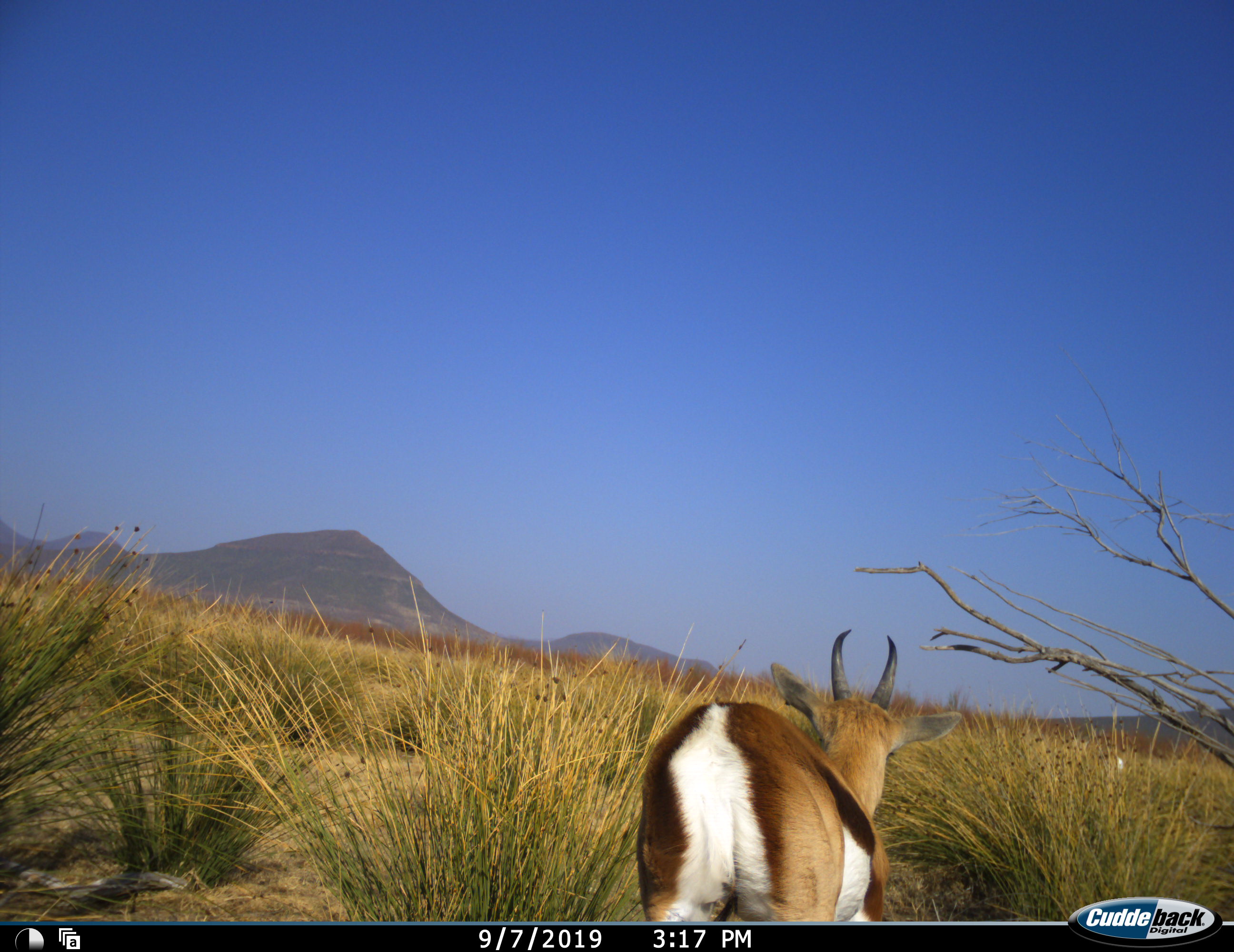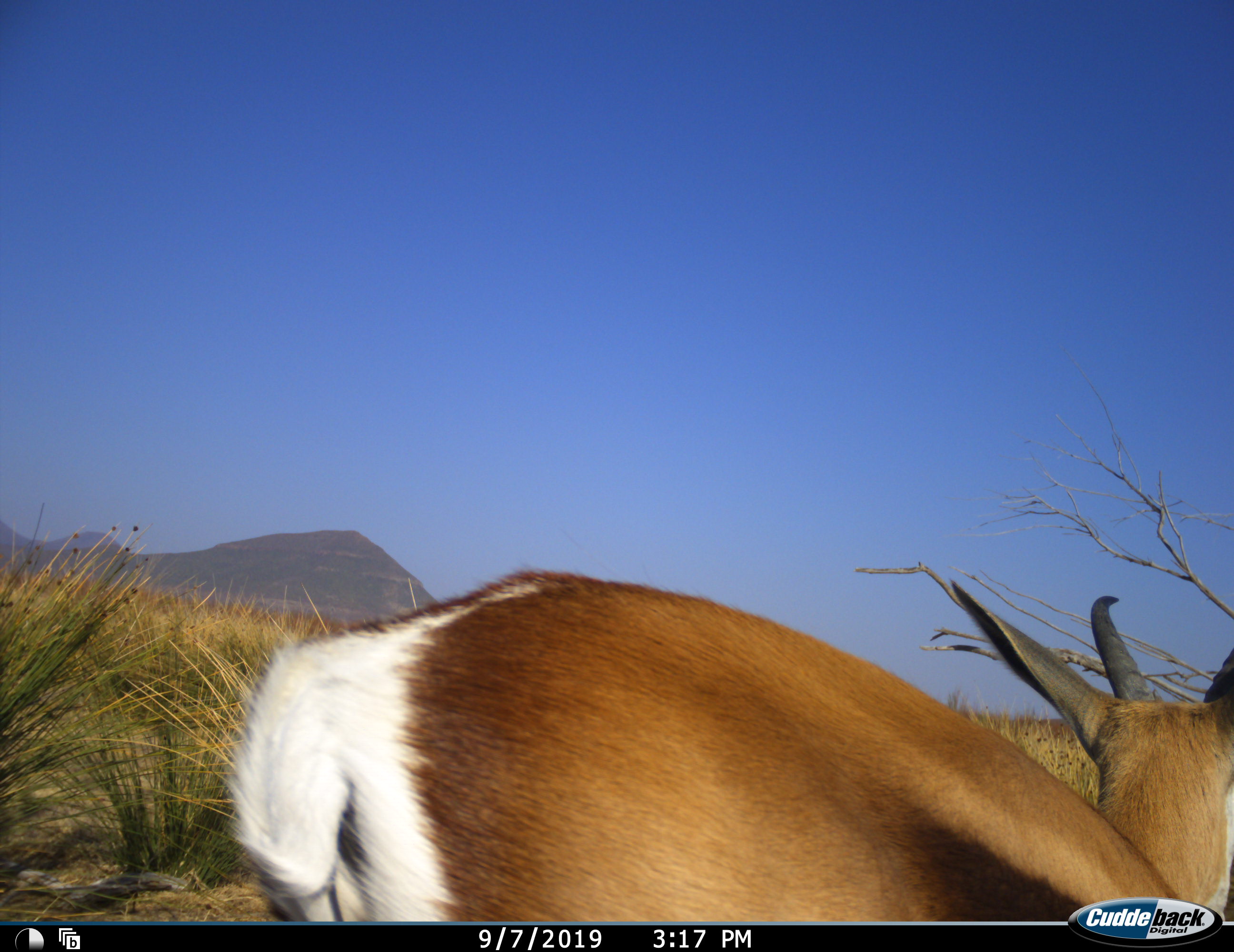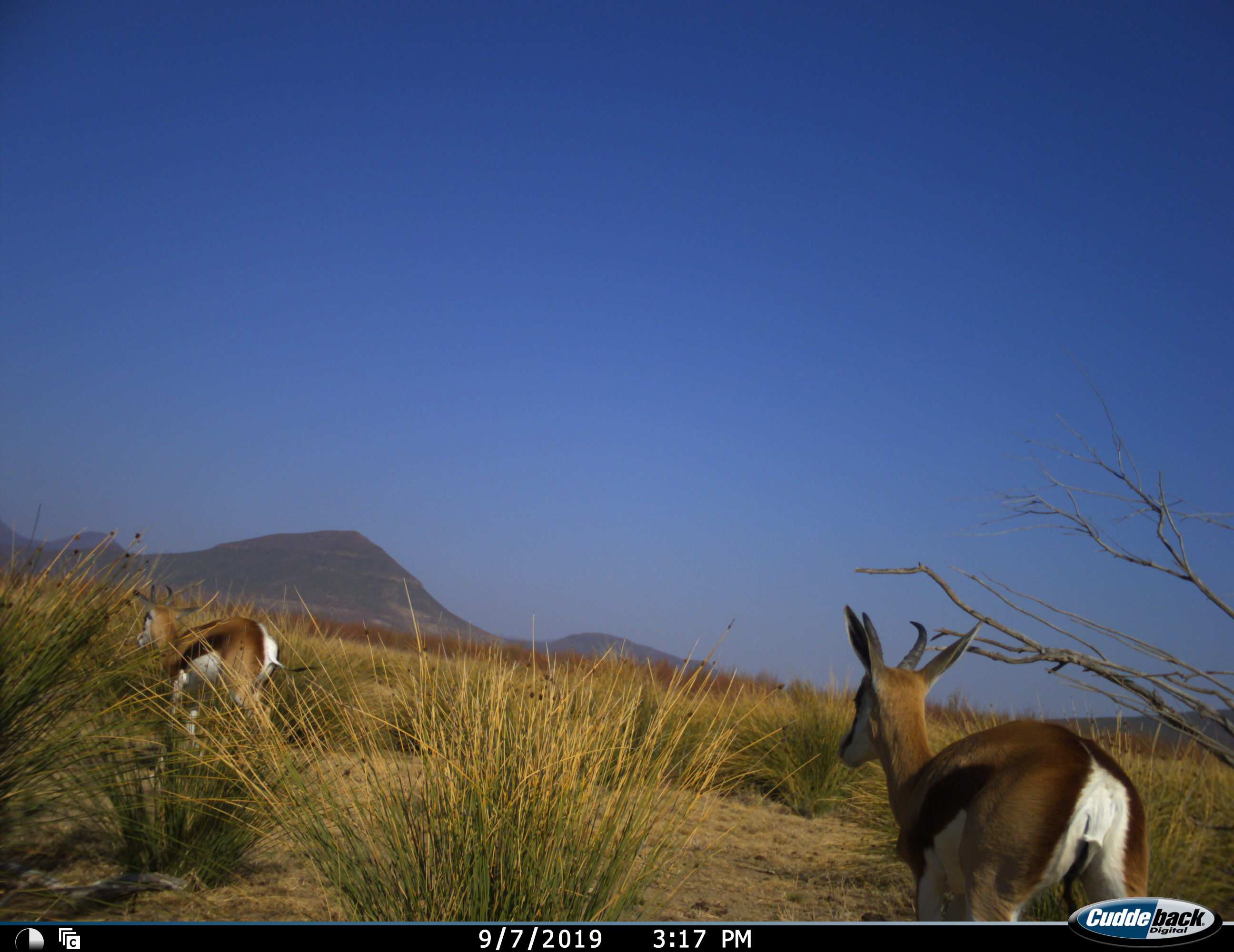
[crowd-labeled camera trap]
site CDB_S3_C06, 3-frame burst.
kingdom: Animalia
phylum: Chordata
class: Mammalia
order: Artiodactyla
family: Bovidae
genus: Antidorcas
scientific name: Antidorcas marsupialis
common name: springbok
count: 2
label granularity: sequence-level